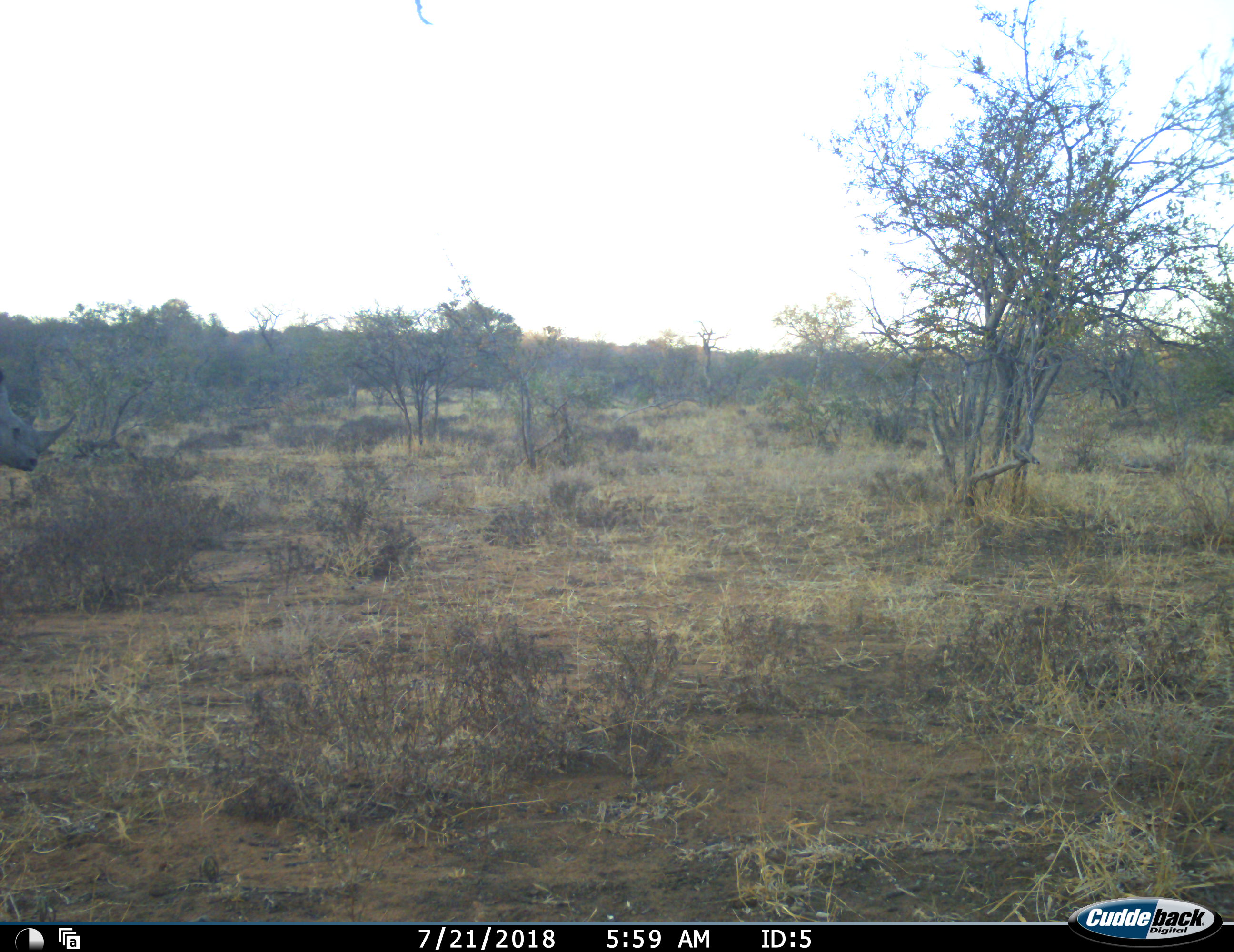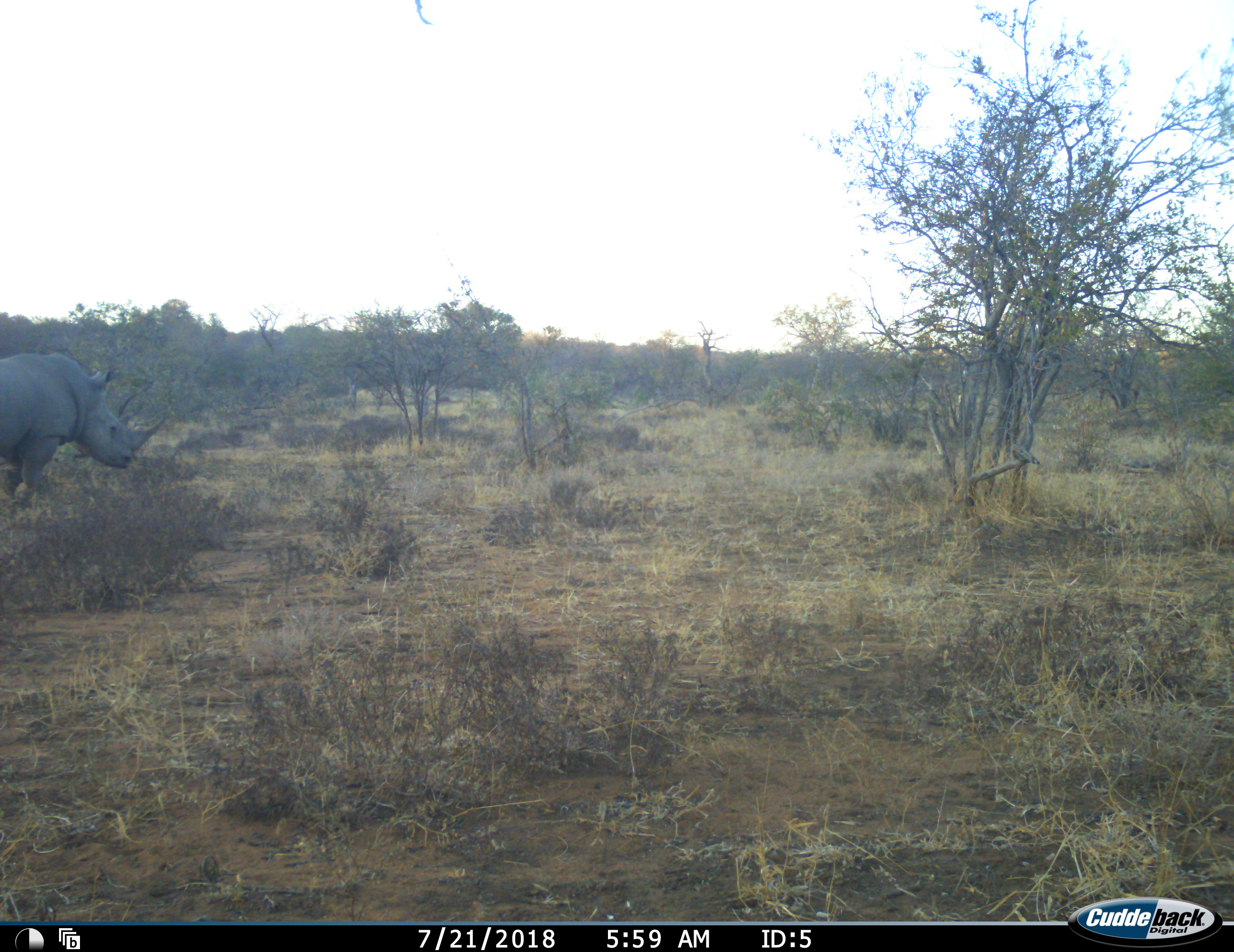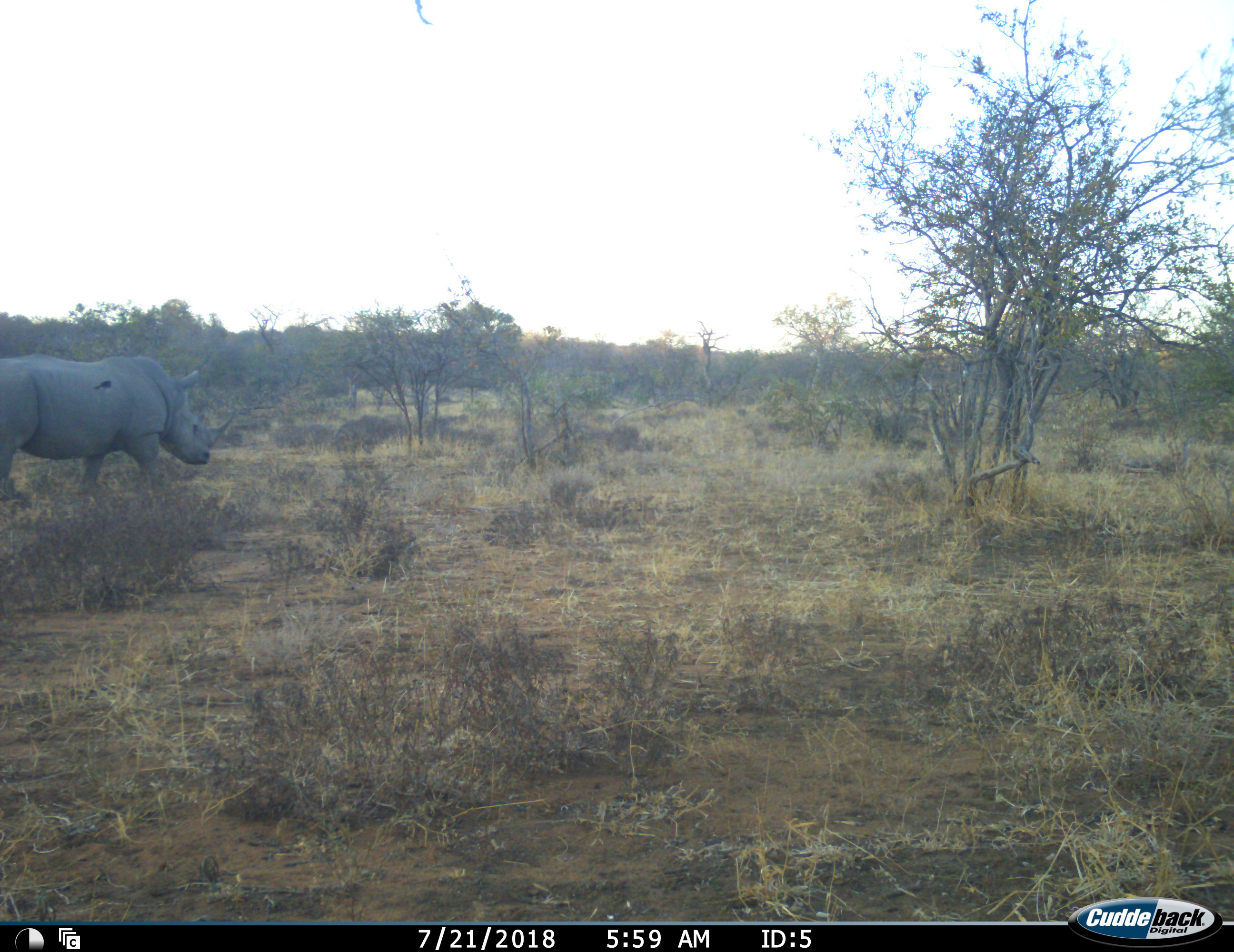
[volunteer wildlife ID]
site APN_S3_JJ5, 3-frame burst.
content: unidentified animal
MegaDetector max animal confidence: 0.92